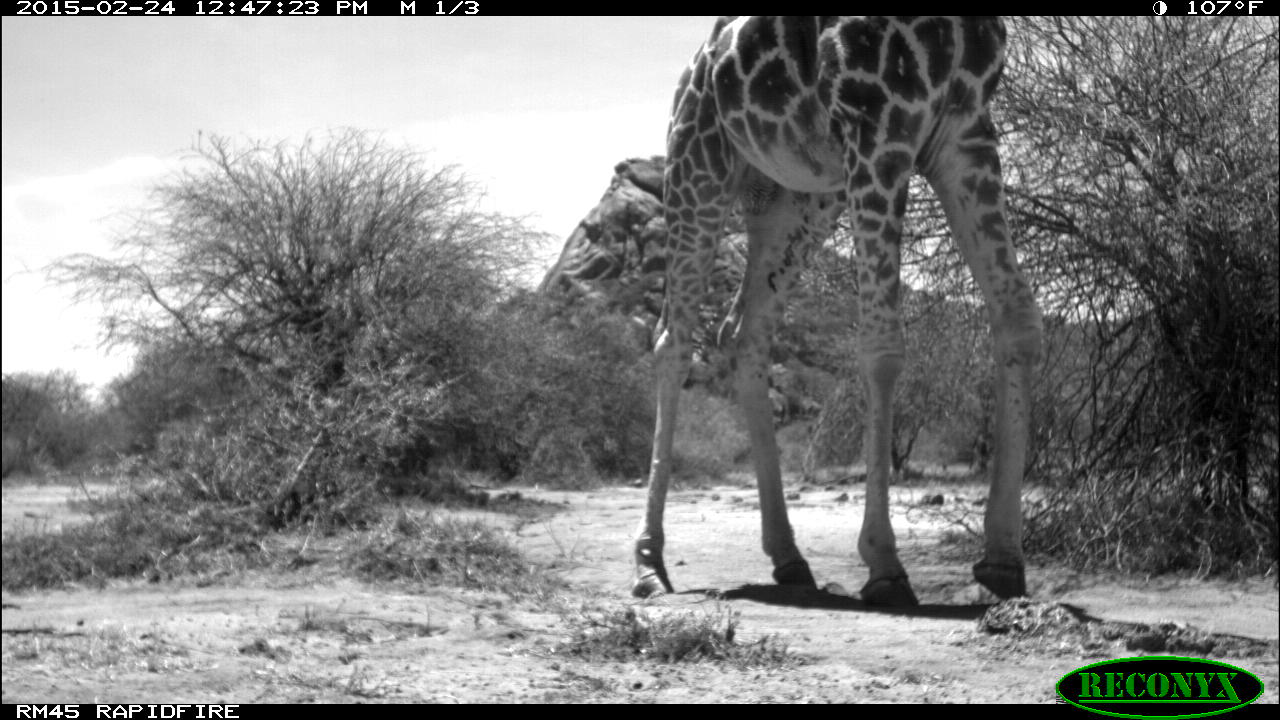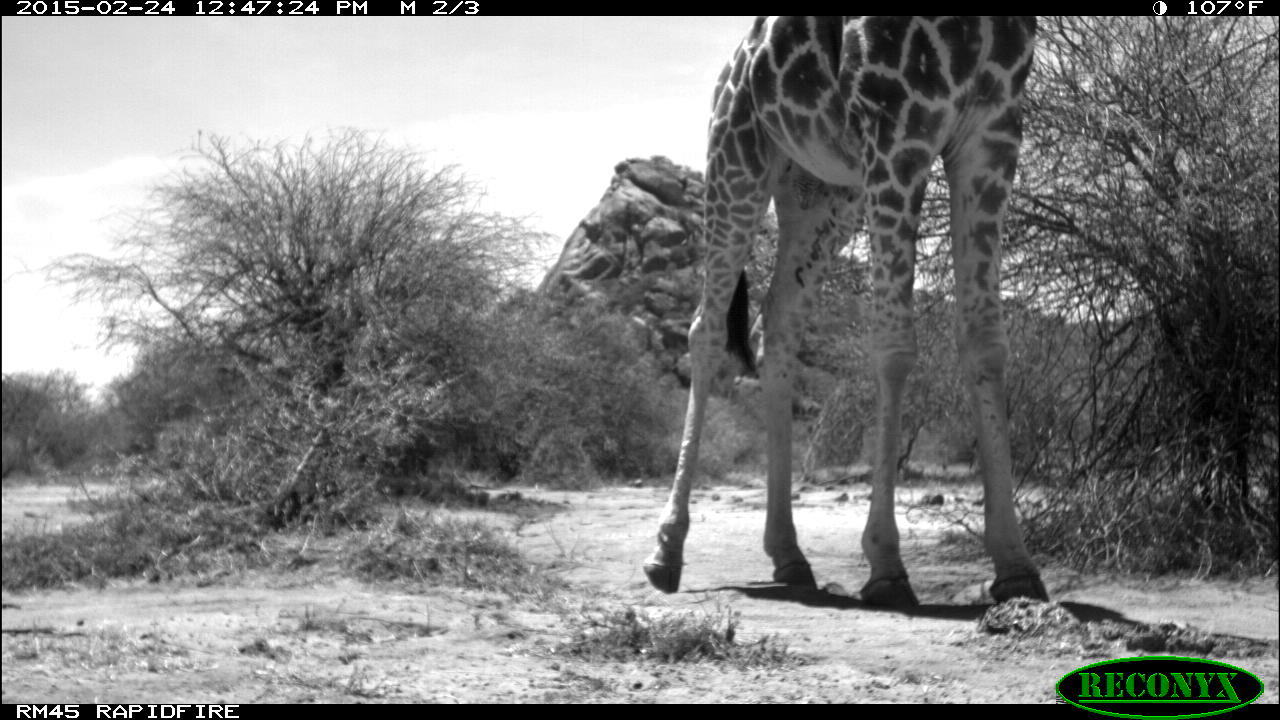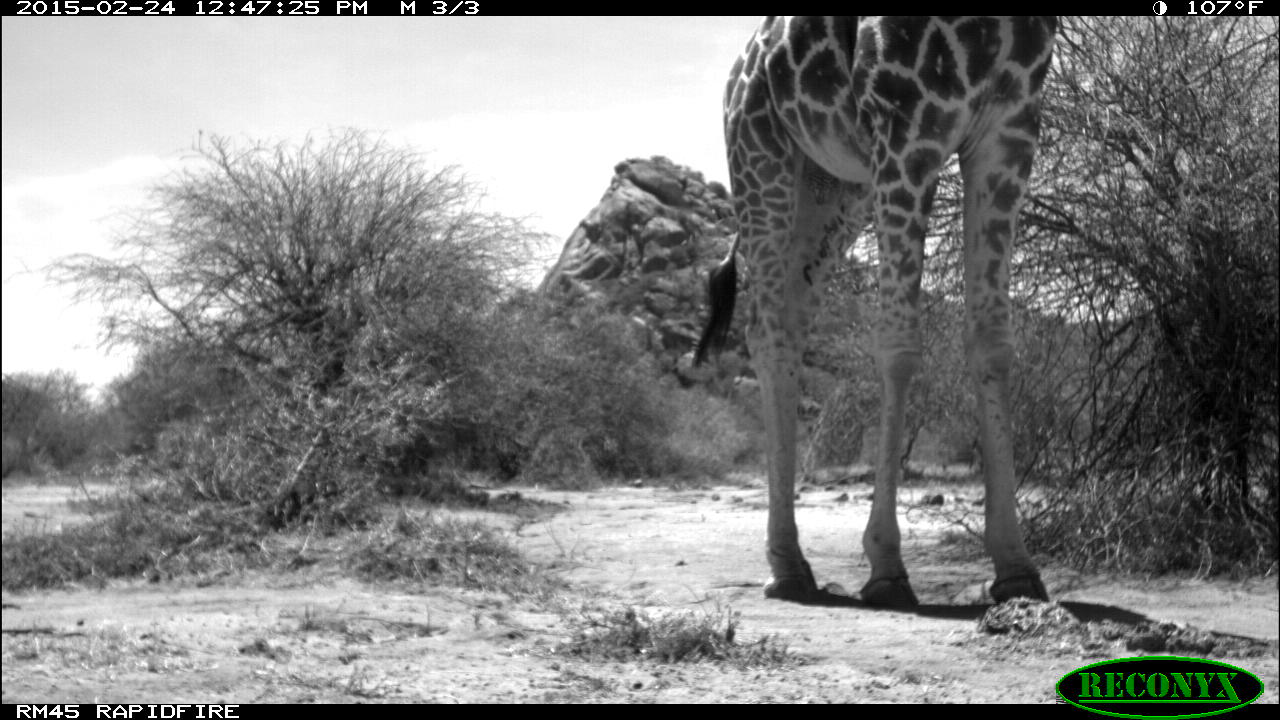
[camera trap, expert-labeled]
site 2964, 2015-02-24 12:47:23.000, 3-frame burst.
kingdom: Animalia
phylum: Chordata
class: Mammalia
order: Artiodactyla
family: Giraffidae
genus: Giraffa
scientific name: Giraffa camelopardalis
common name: giraffe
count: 1